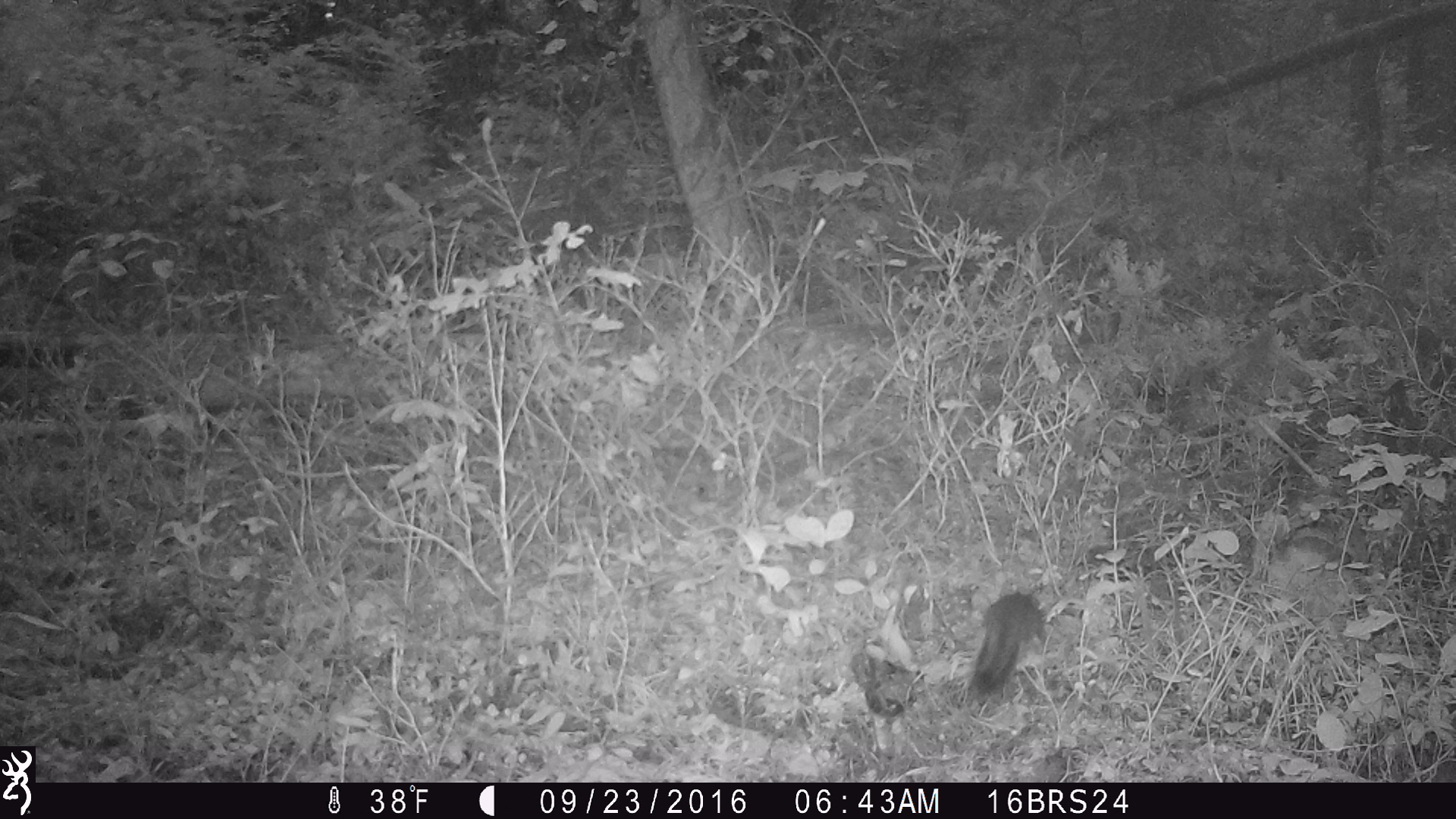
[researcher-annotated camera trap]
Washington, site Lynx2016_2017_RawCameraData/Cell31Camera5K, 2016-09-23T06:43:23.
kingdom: Animalia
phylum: Chordata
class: Mammalia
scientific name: Mammalia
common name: small mammal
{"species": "small mammal (Mammalia)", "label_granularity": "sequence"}